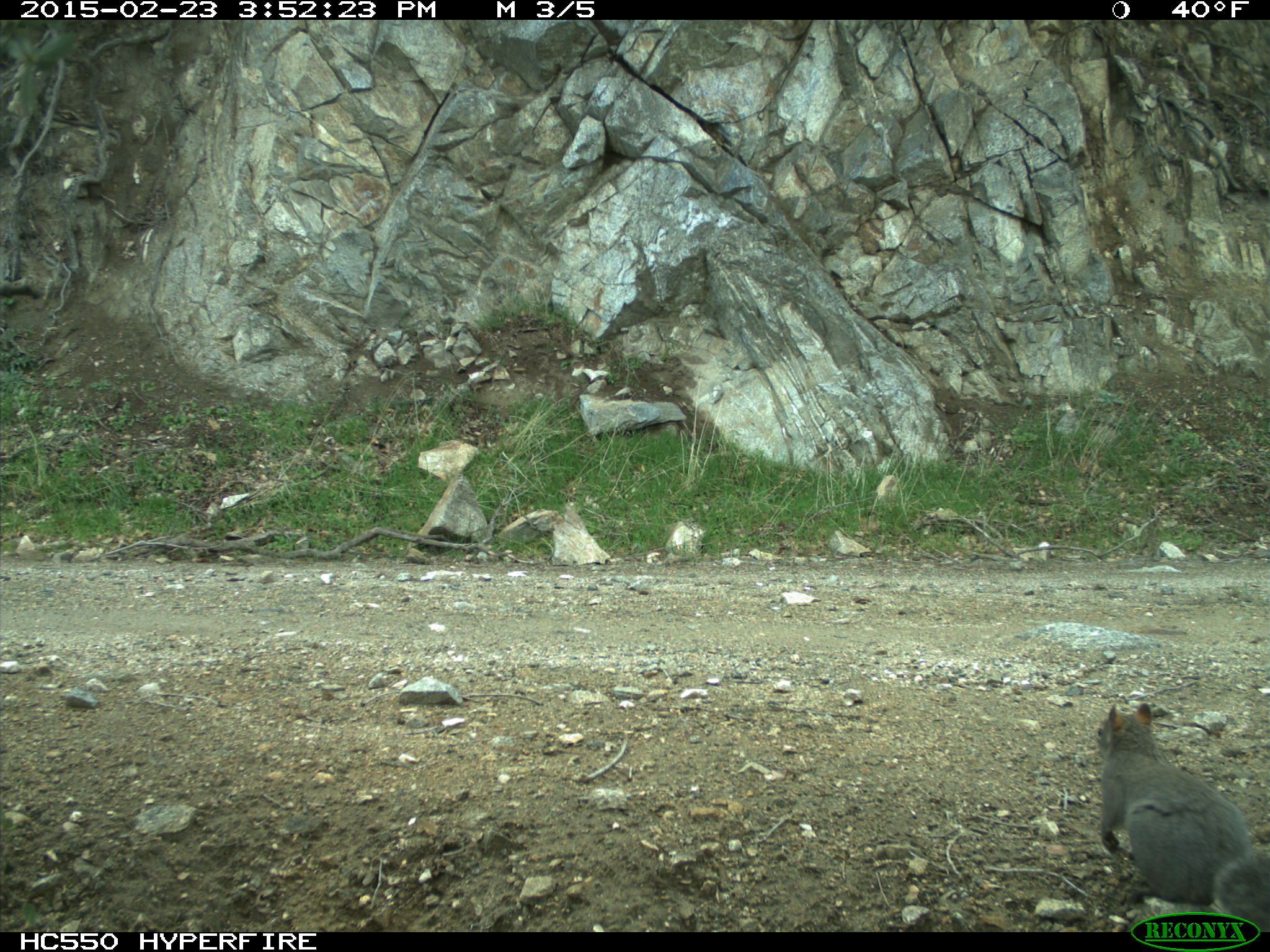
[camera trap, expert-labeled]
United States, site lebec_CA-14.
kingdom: Animalia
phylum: Chordata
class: Mammalia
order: Rodentia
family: Sciuridae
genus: Sciurus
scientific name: Sciurus carolinensis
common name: eastern gray squirrel